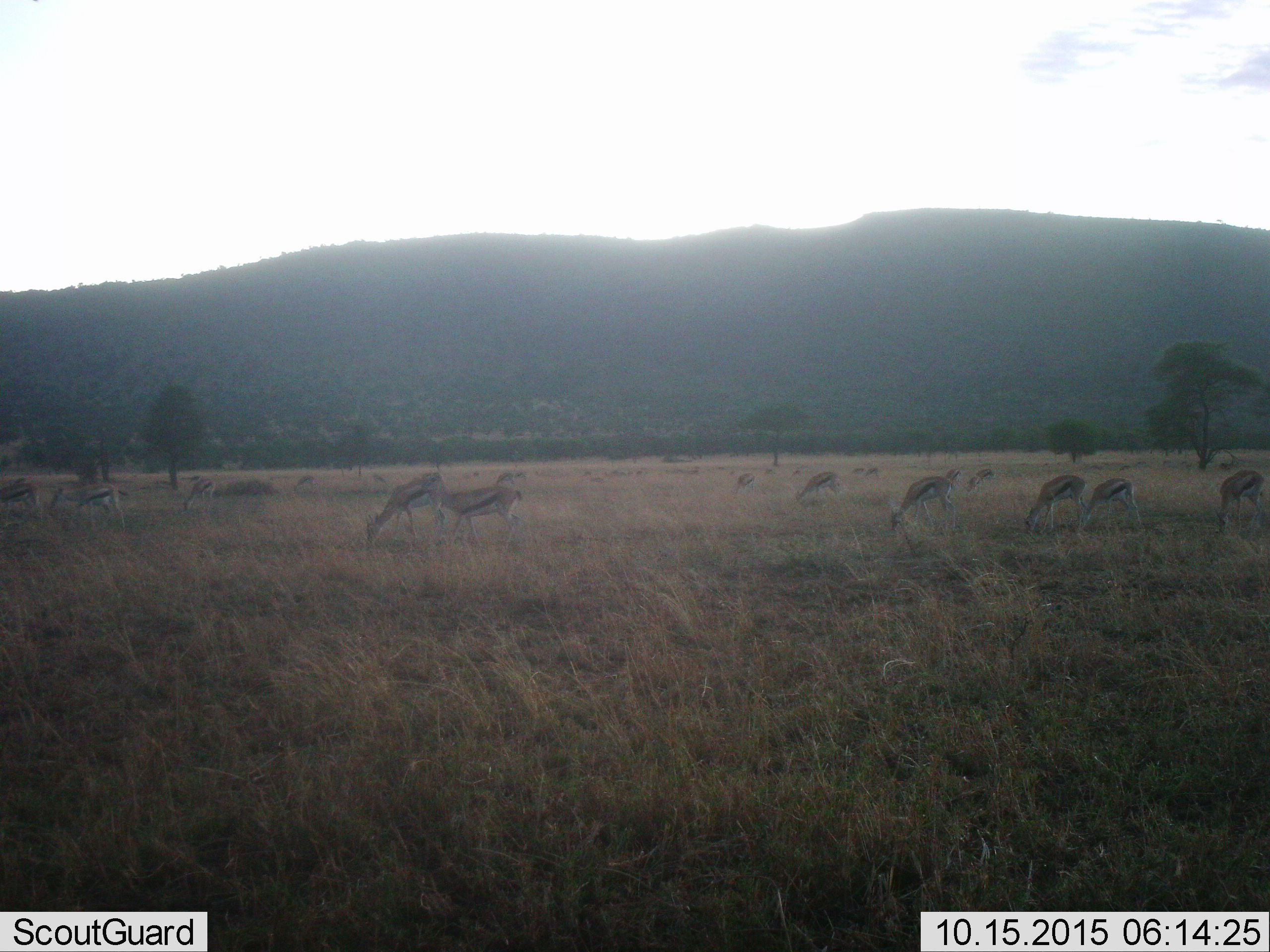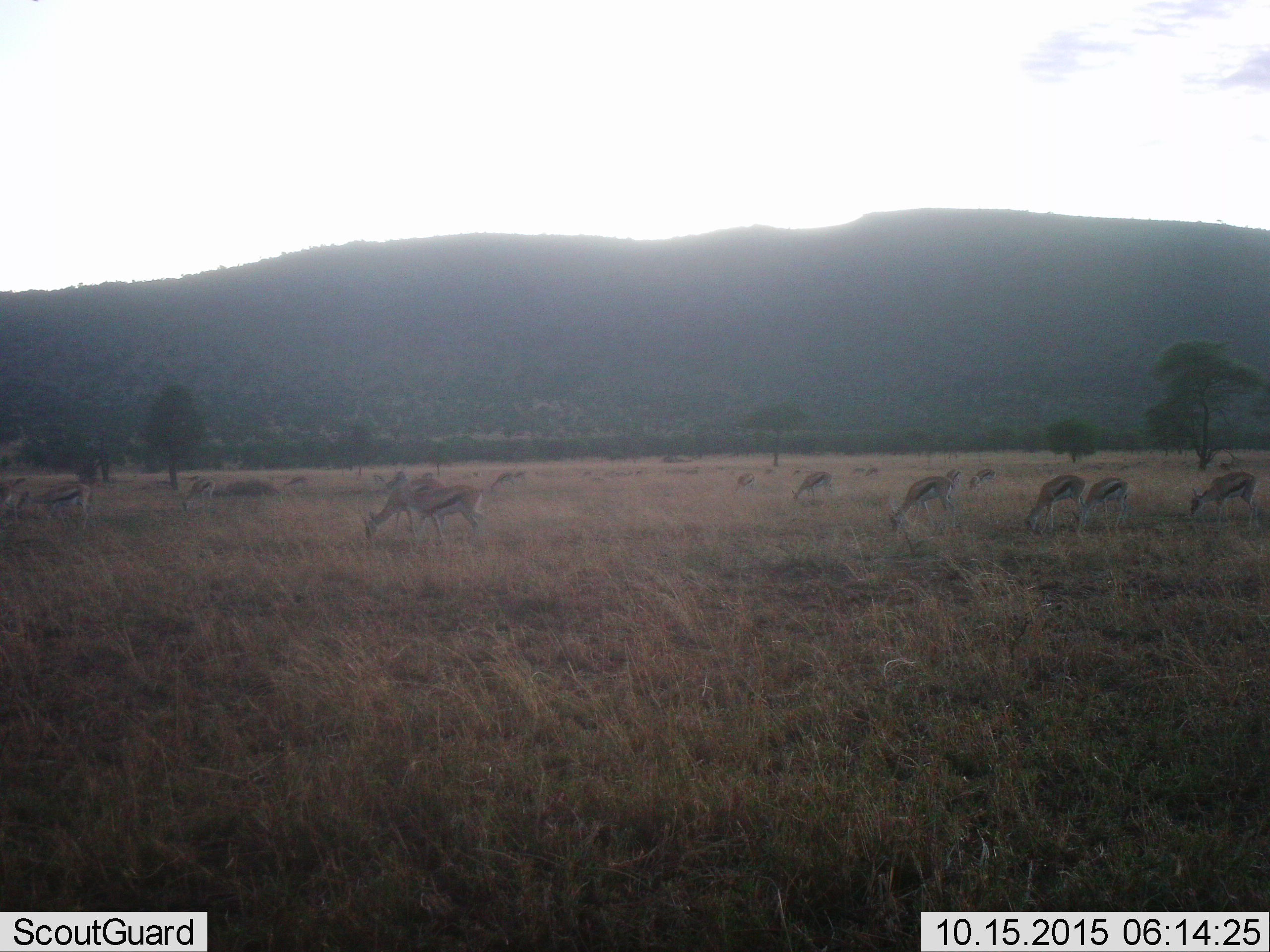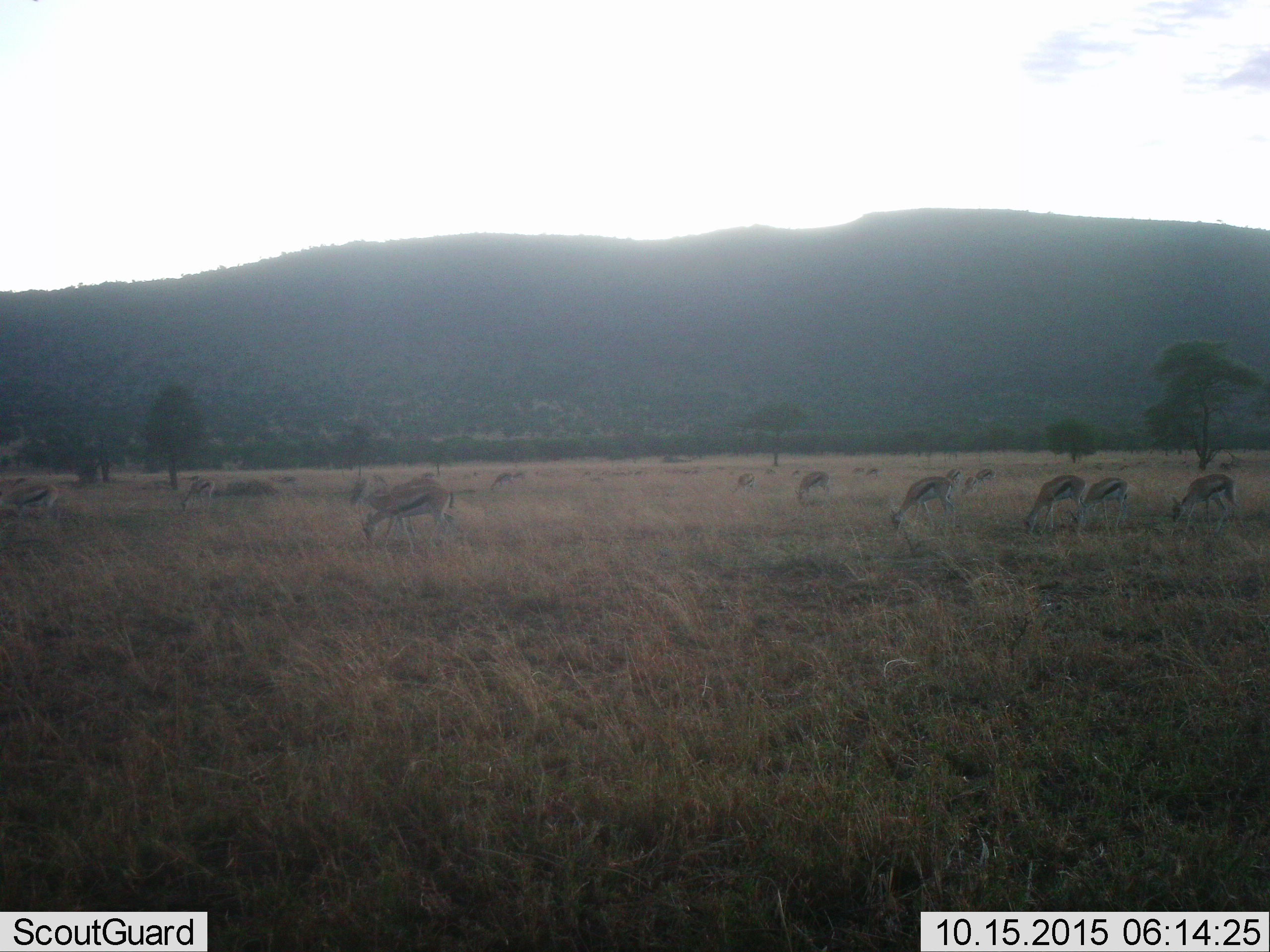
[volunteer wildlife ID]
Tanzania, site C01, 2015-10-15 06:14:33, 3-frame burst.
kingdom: Animalia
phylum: Chordata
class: Mammalia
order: Artiodactyla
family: Bovidae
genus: Eudorcas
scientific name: Eudorcas thomsonii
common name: thomson's gazelle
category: gazellethomsons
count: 11-50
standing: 61%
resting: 6%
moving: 56%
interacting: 11%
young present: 6%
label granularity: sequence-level